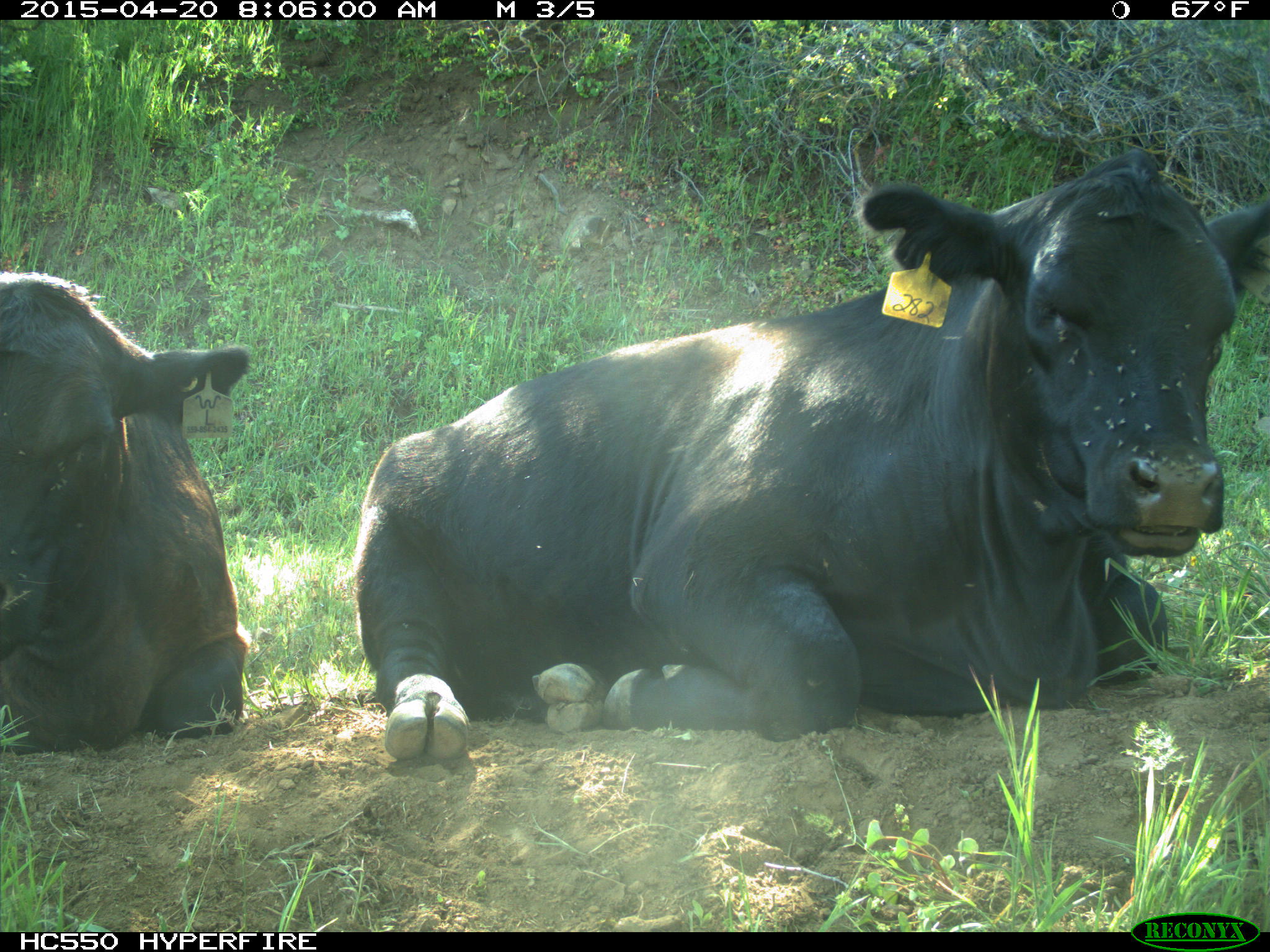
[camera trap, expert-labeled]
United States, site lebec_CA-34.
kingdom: Animalia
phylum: Chordata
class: Mammalia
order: Artiodactyla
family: Bovidae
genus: Bos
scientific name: Bos taurus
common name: domestic cow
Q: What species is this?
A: Bos taurus (domestic cow).